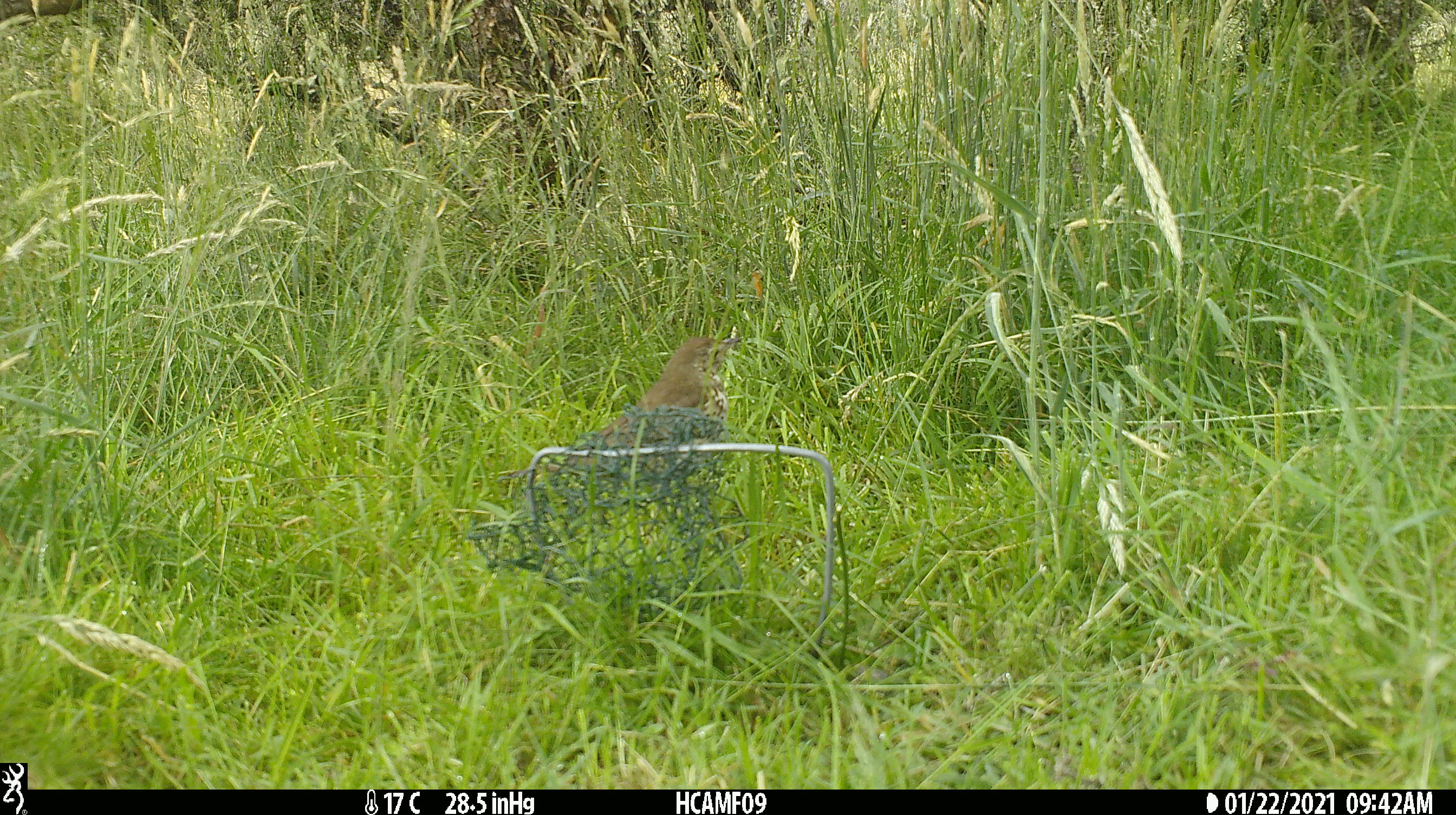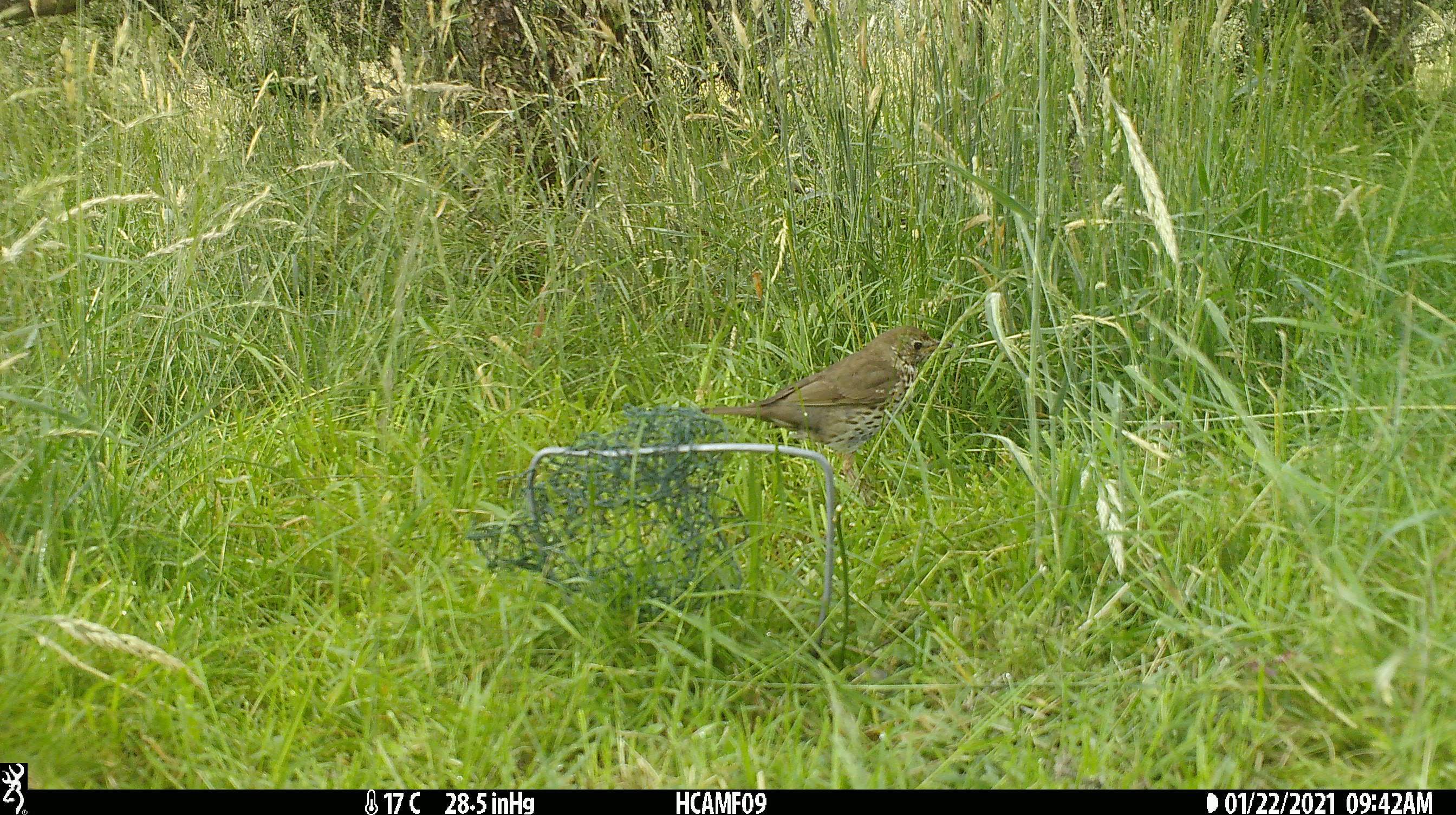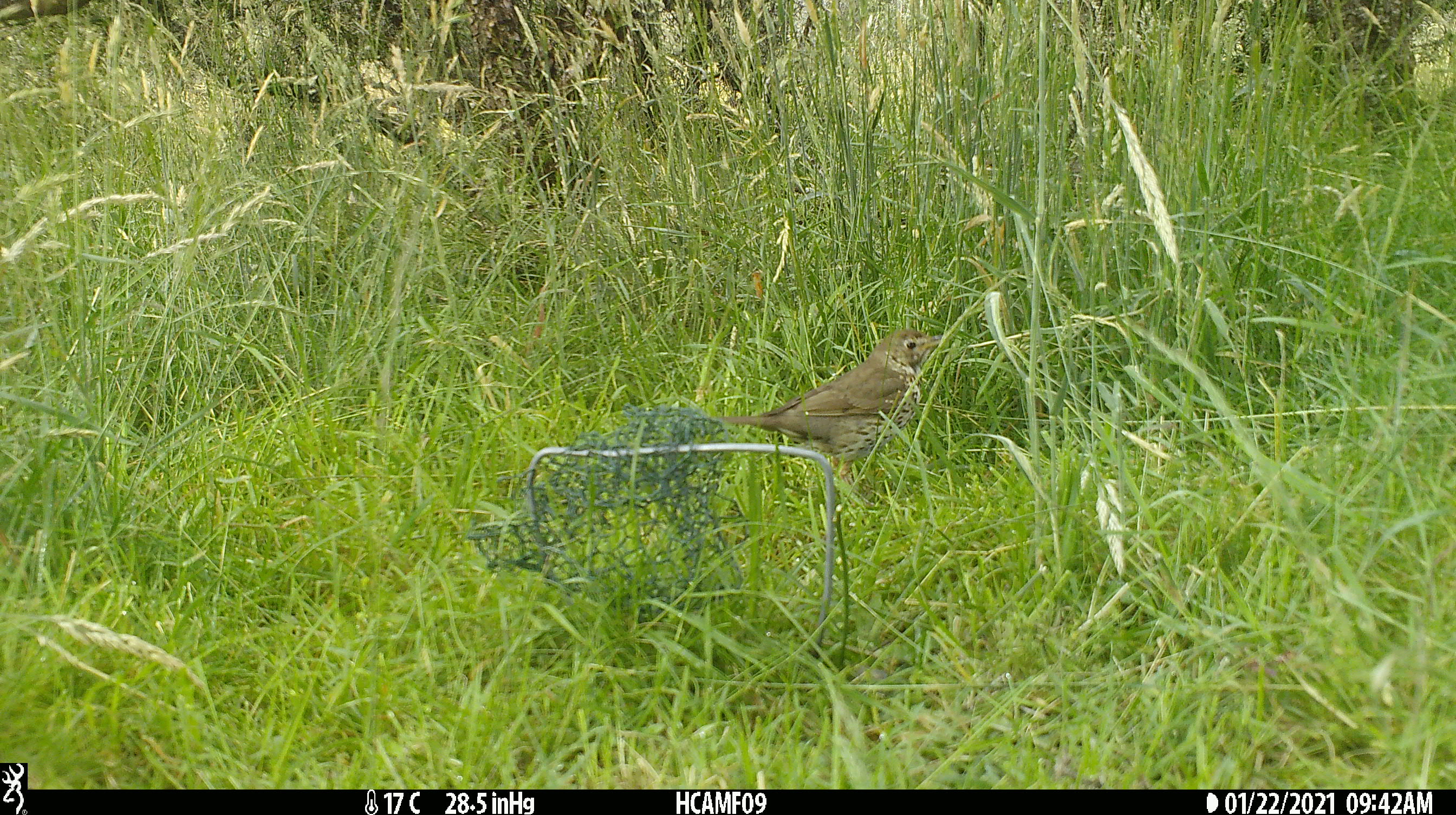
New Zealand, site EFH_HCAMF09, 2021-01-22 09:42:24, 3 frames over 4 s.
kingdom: Animalia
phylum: Chordata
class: Aves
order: Passeriformes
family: Turdidae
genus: Turdus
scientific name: Turdus philomelos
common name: song thrush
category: thrush